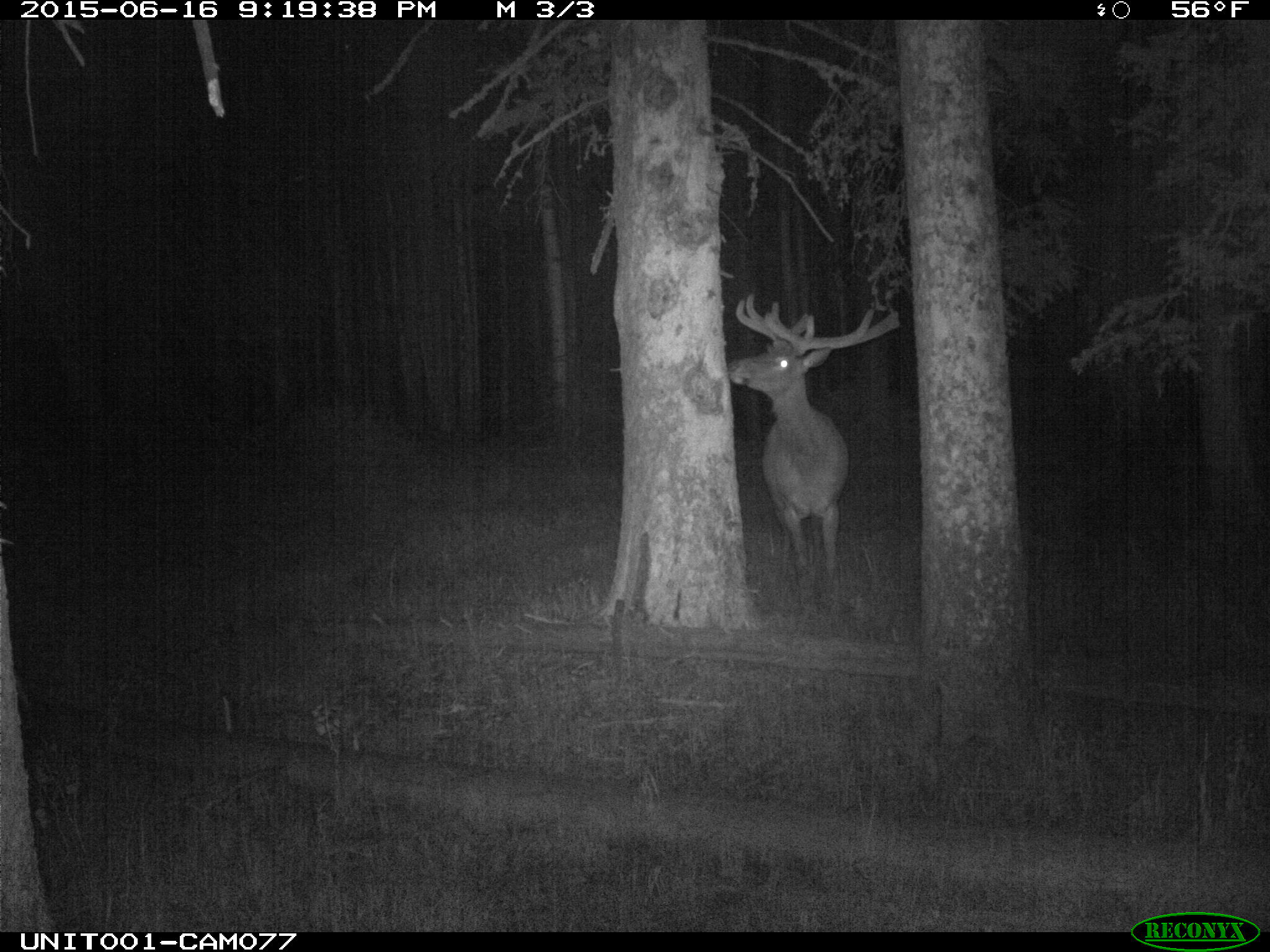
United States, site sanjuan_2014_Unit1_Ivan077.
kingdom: Animalia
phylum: Chordata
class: Mammalia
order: Artiodactyla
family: Cervidae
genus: Cervus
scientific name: Cervus elaphus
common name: red deer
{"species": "Cervus elaphus (red deer)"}